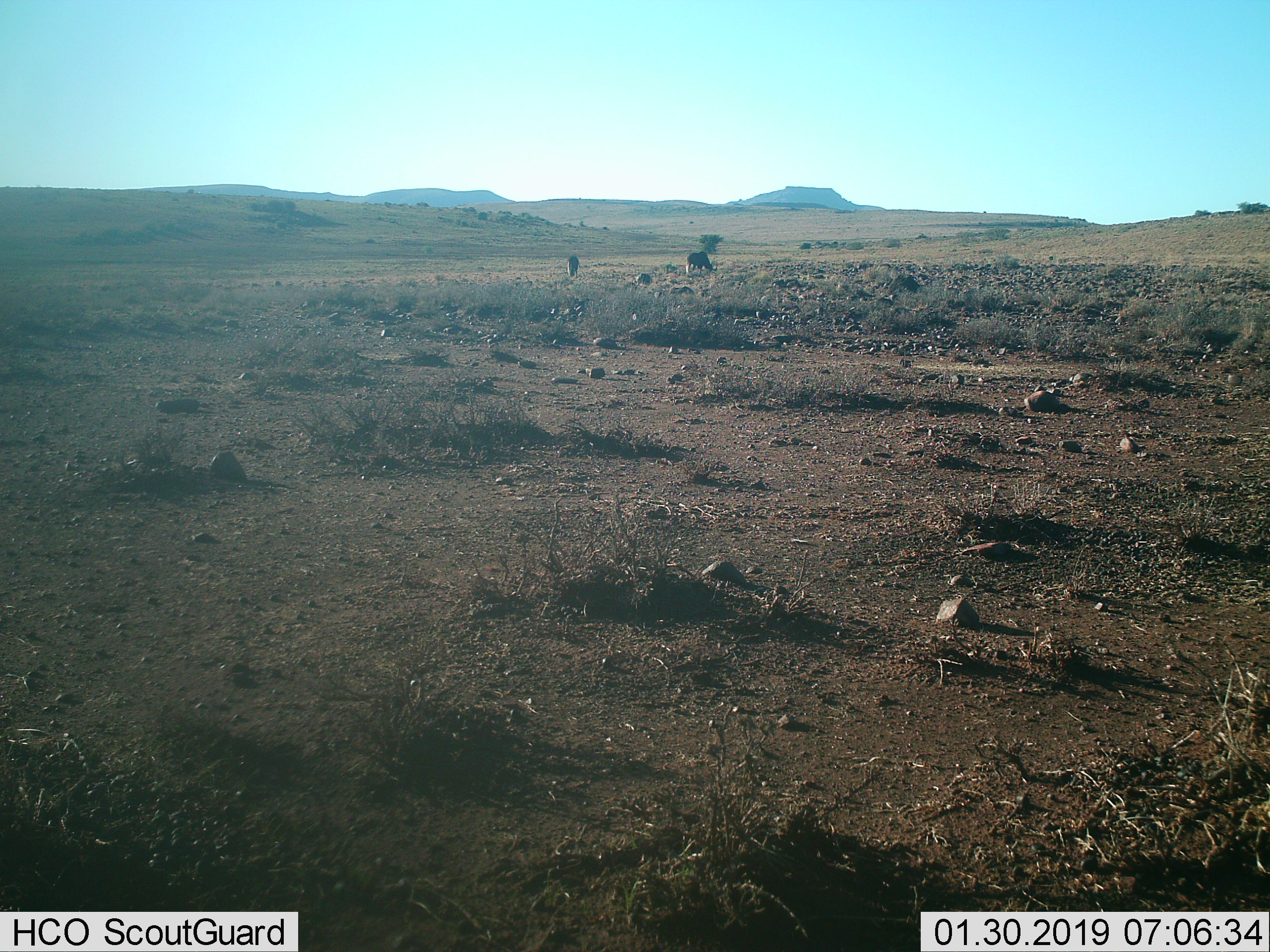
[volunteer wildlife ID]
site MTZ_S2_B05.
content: unidentified animal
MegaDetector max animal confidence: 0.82